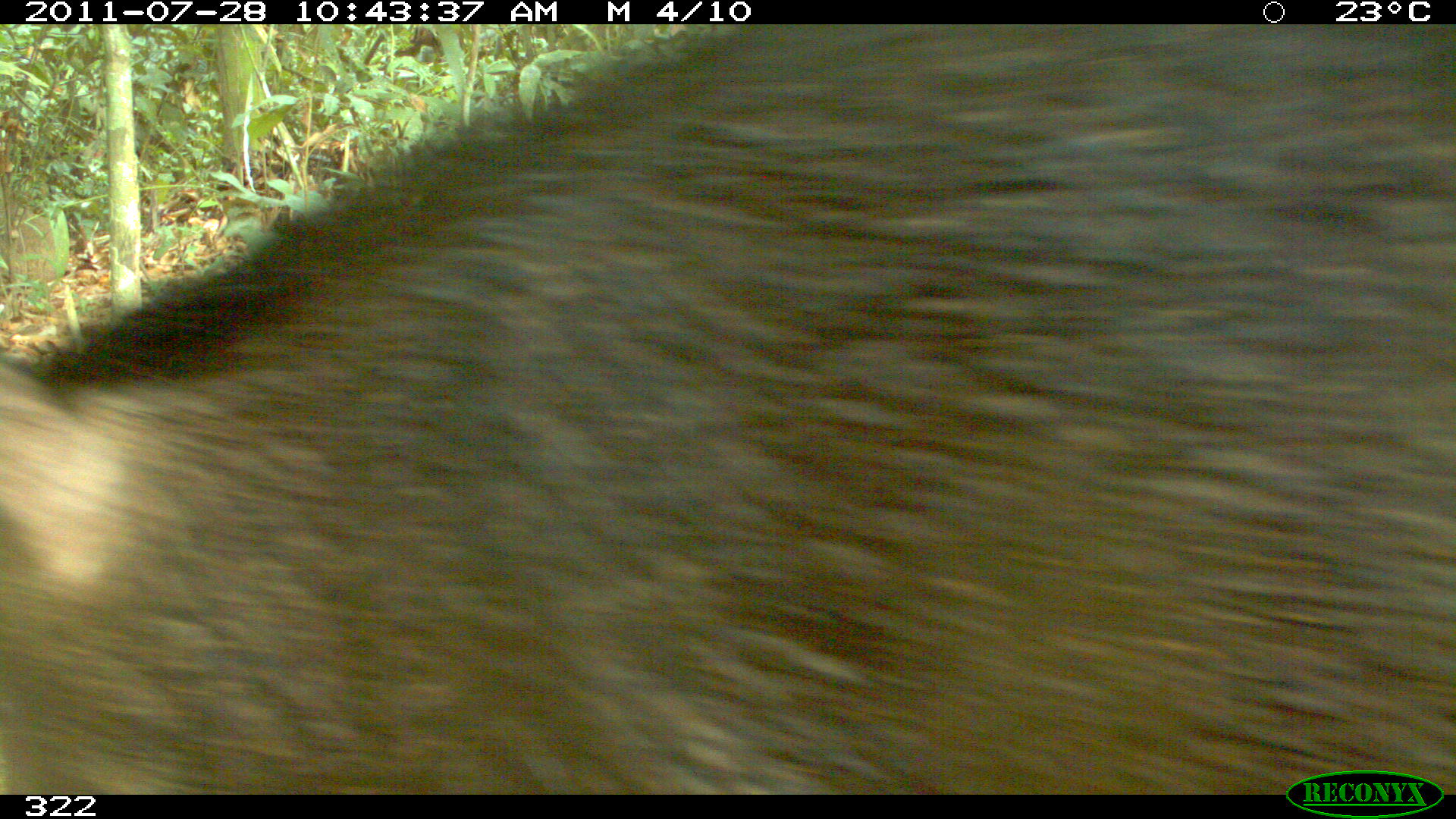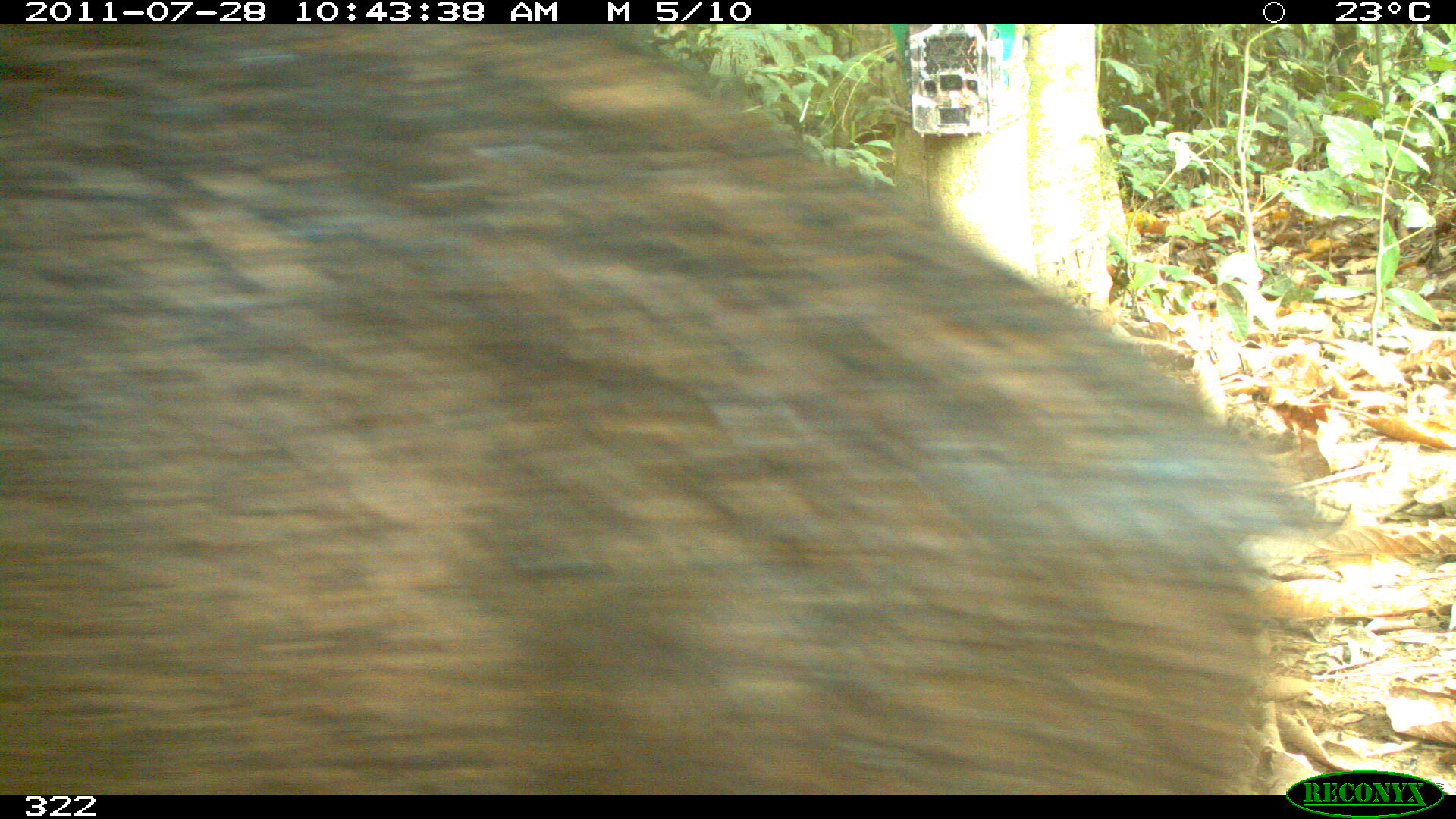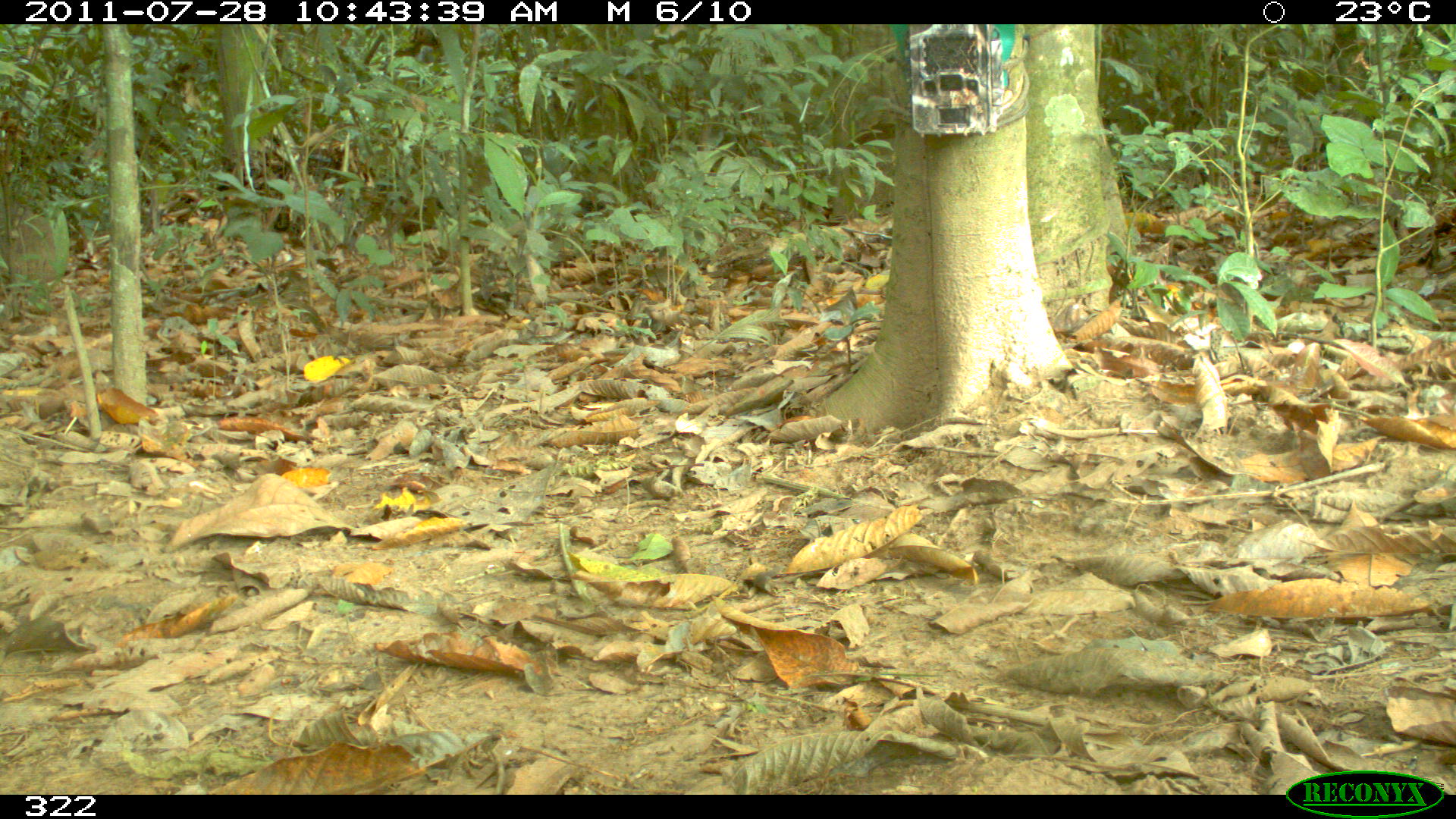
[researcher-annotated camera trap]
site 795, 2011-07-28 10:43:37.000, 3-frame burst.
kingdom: Animalia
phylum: Chordata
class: Mammalia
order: Artiodactyla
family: Tayassuidae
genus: Tayassu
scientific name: Tayassu pecari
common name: white-lipped peccary